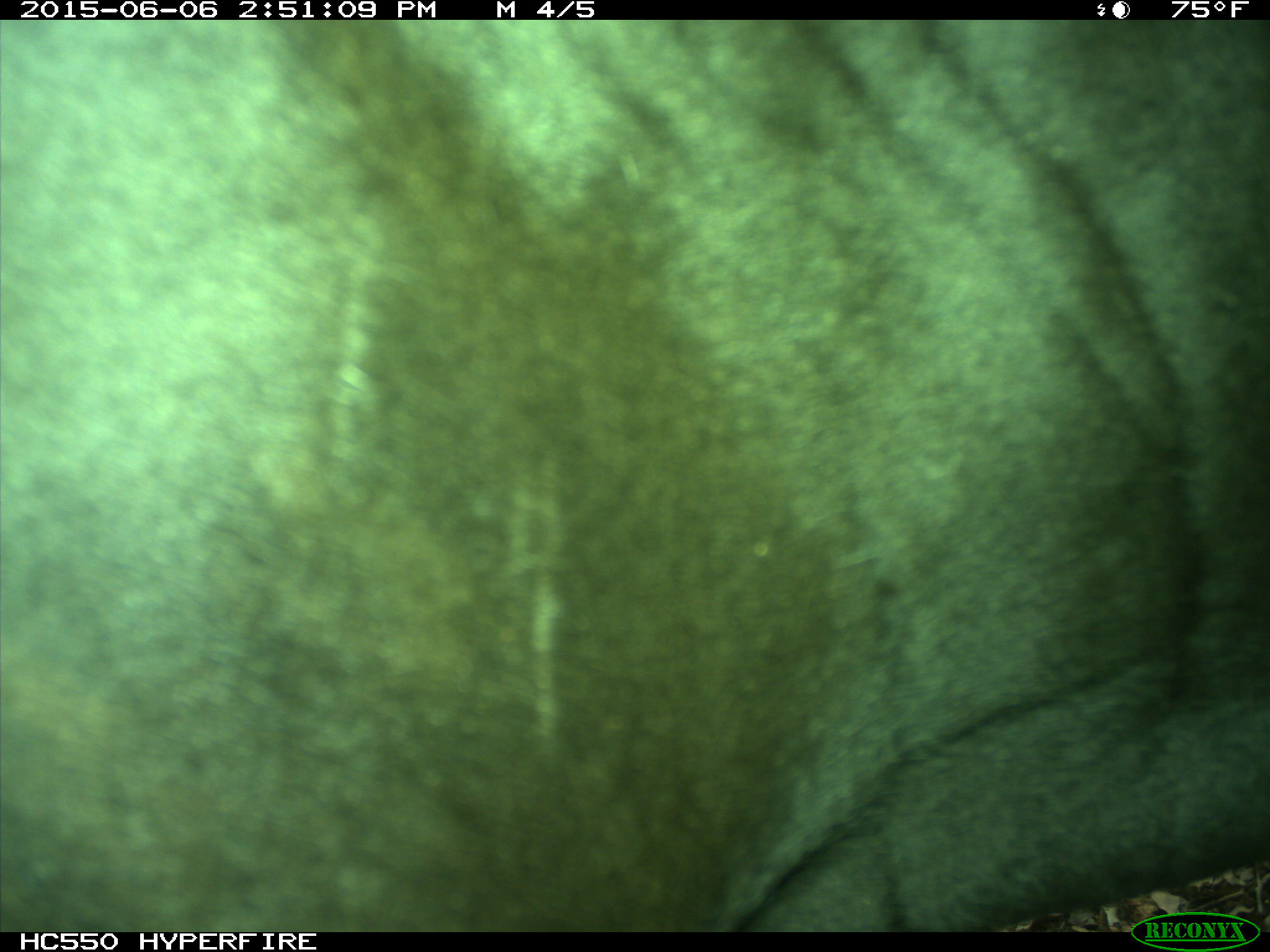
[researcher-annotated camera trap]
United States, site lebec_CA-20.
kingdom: Animalia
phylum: Chordata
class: Mammalia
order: Artiodactyla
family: Bovidae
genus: Bos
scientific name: Bos taurus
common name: domestic cow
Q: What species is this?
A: Bos taurus (domestic cow).